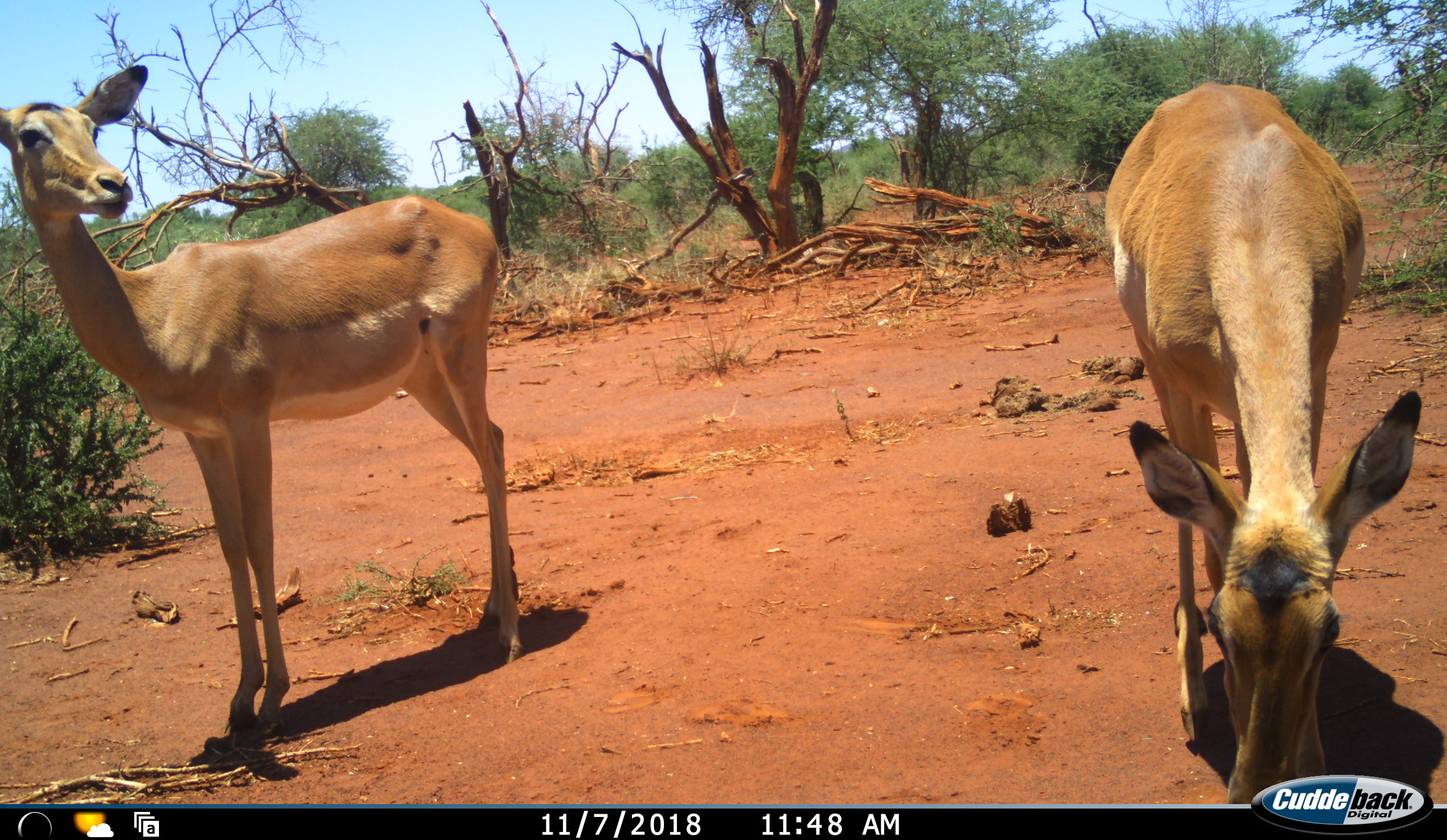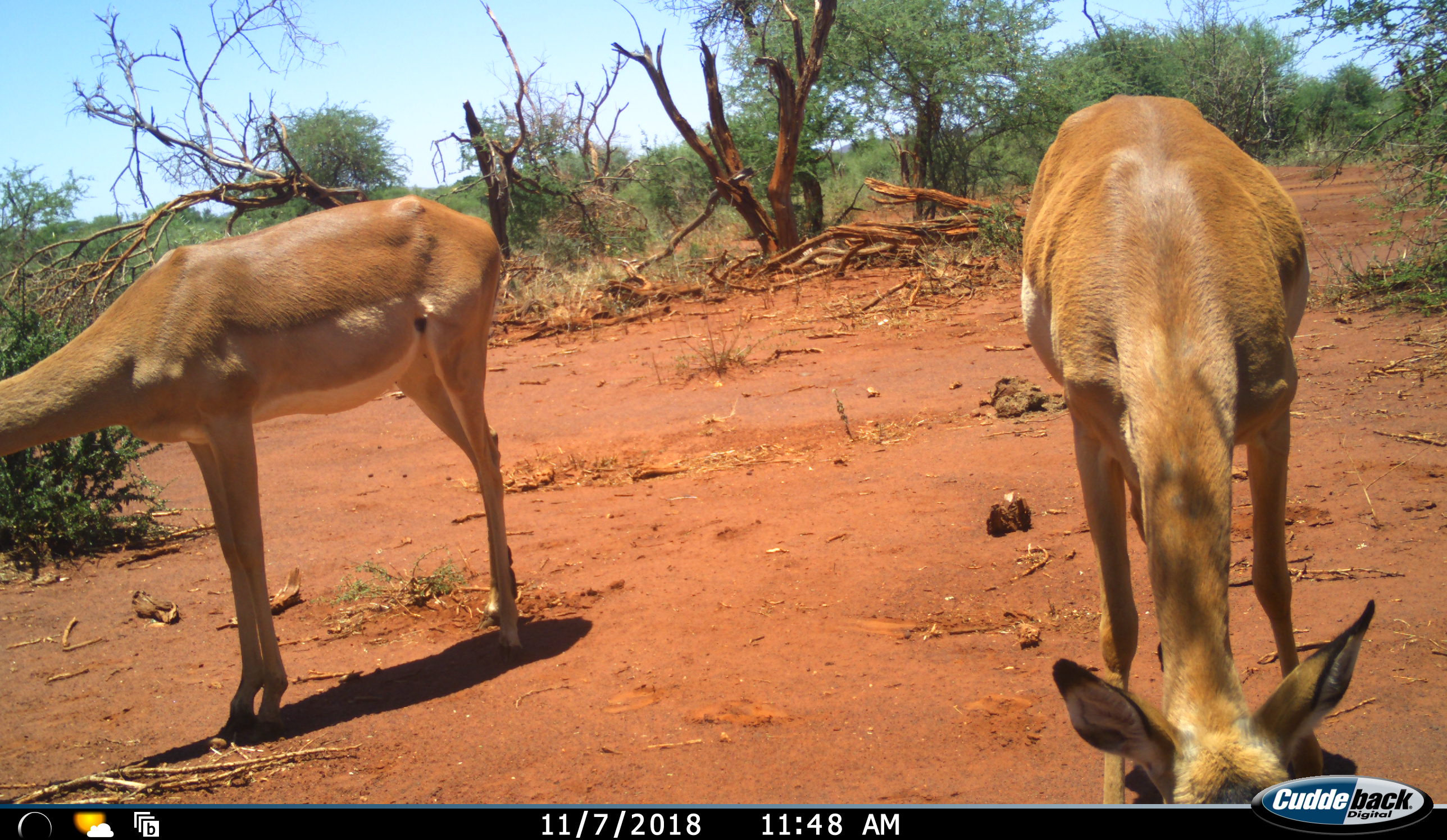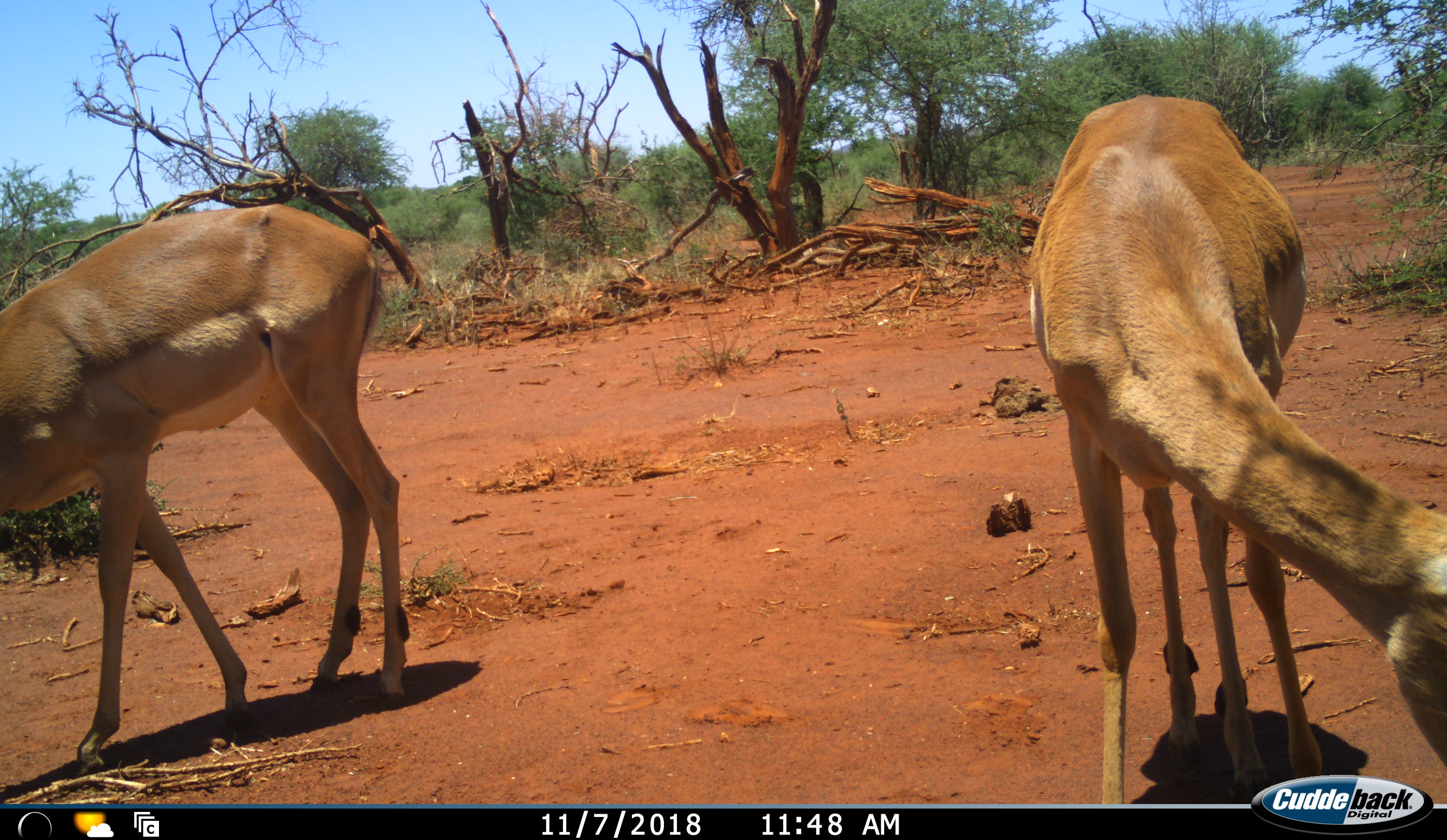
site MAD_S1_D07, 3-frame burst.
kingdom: Animalia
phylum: Chordata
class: Mammalia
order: Artiodactyla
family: Bovidae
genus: Aepyceros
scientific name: Aepyceros melampus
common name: impala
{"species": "impala (Aepyceros melampus)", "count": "2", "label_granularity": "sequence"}